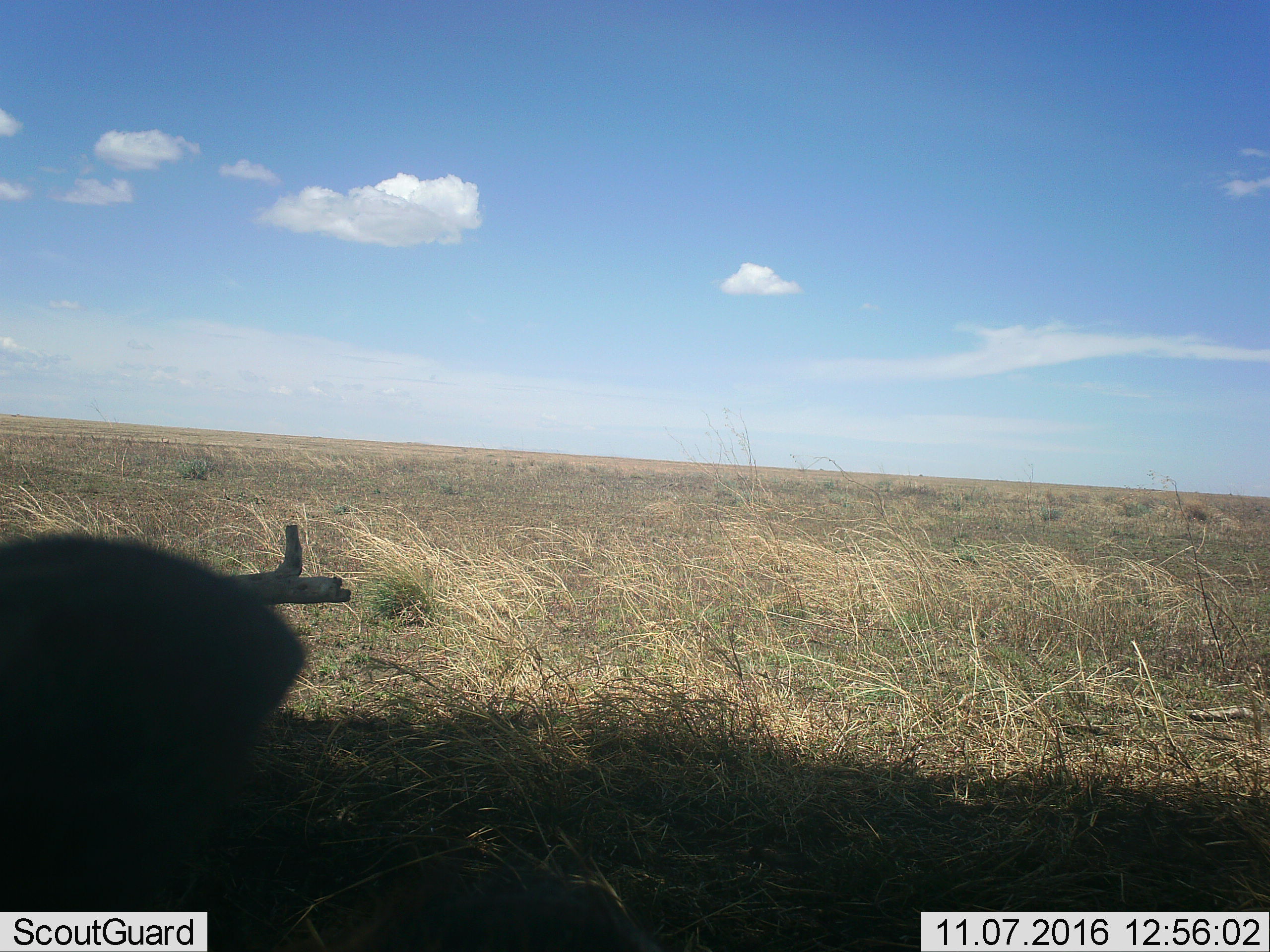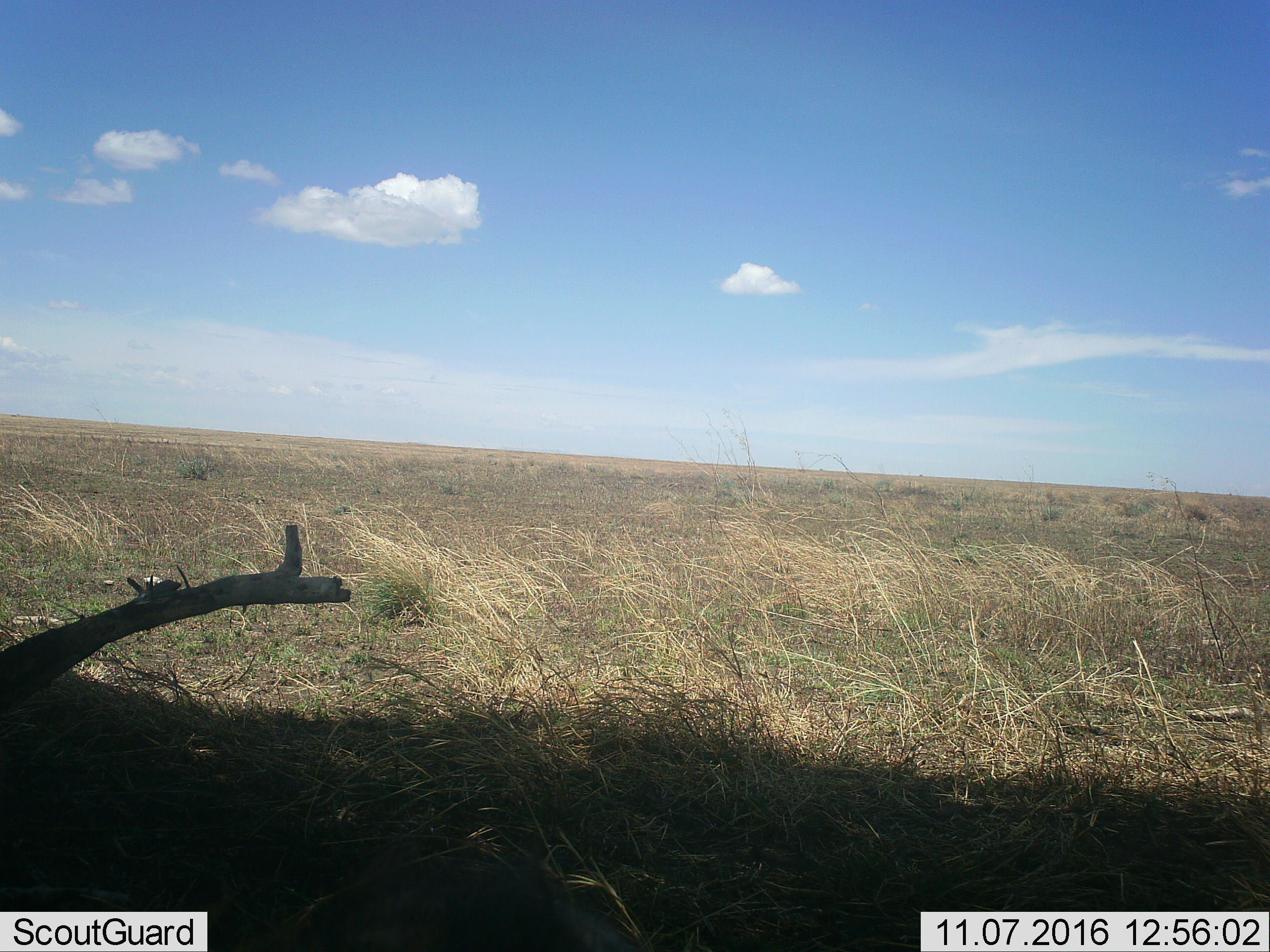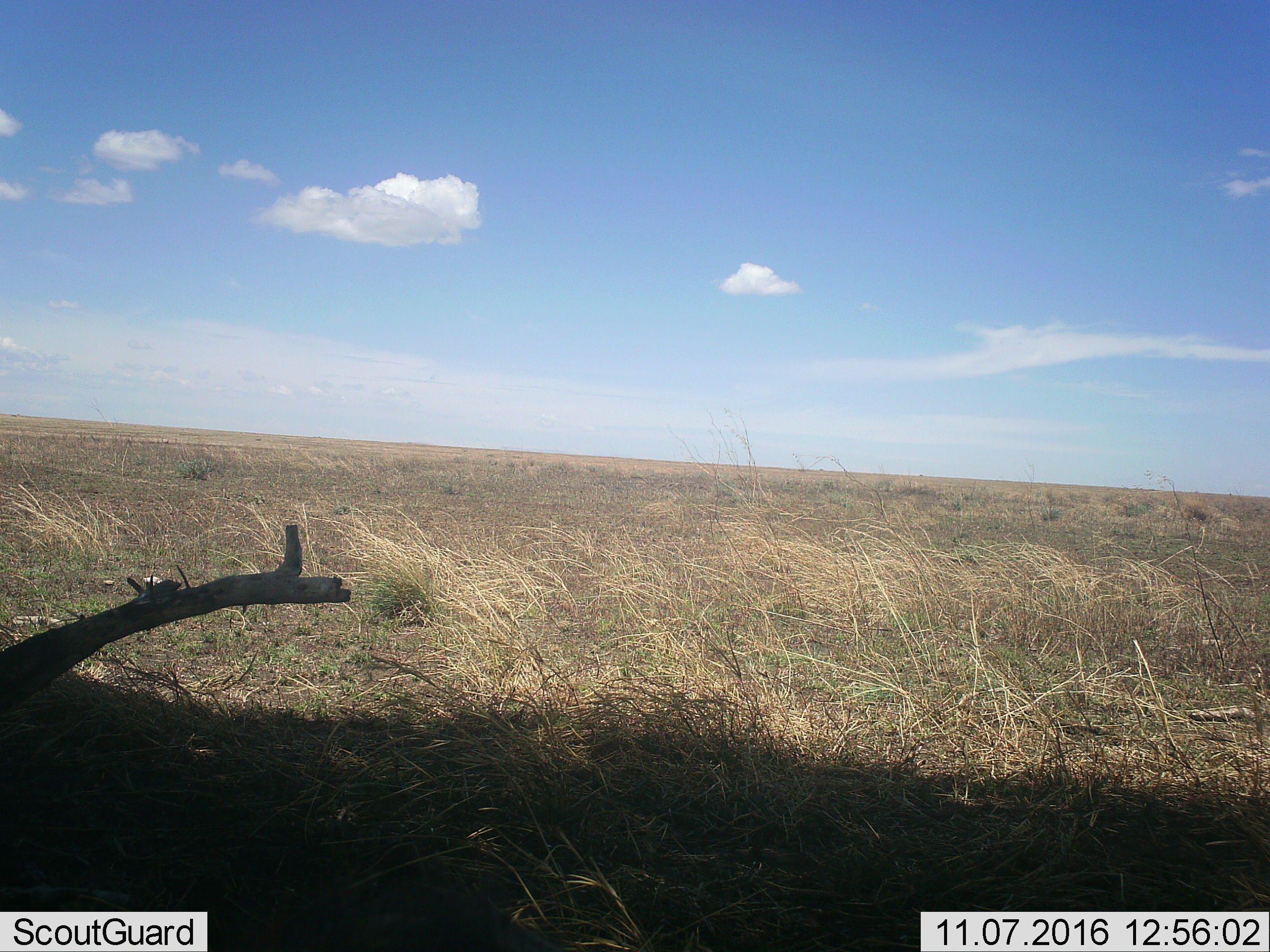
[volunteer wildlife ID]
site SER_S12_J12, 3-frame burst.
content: unidentified animal